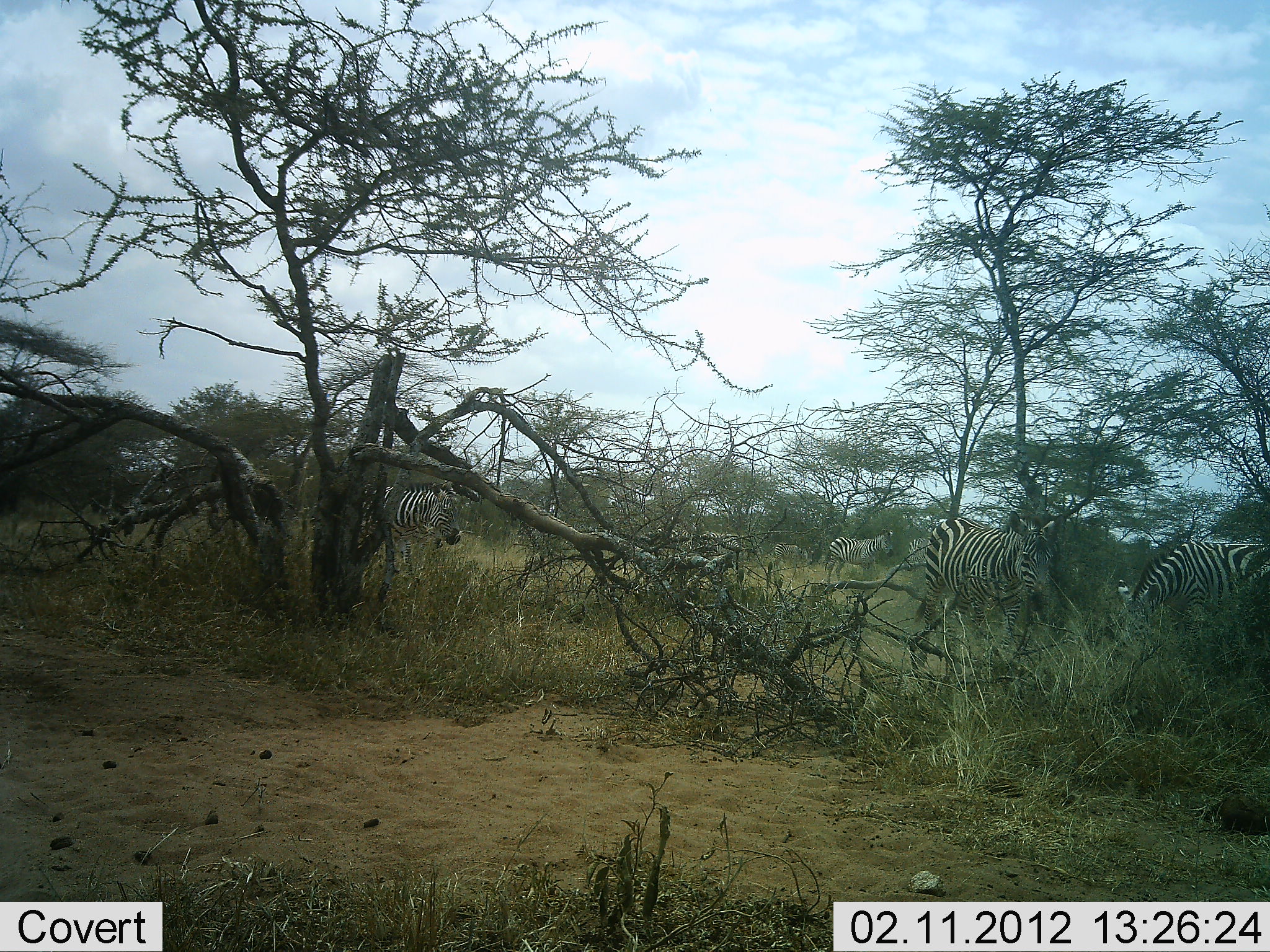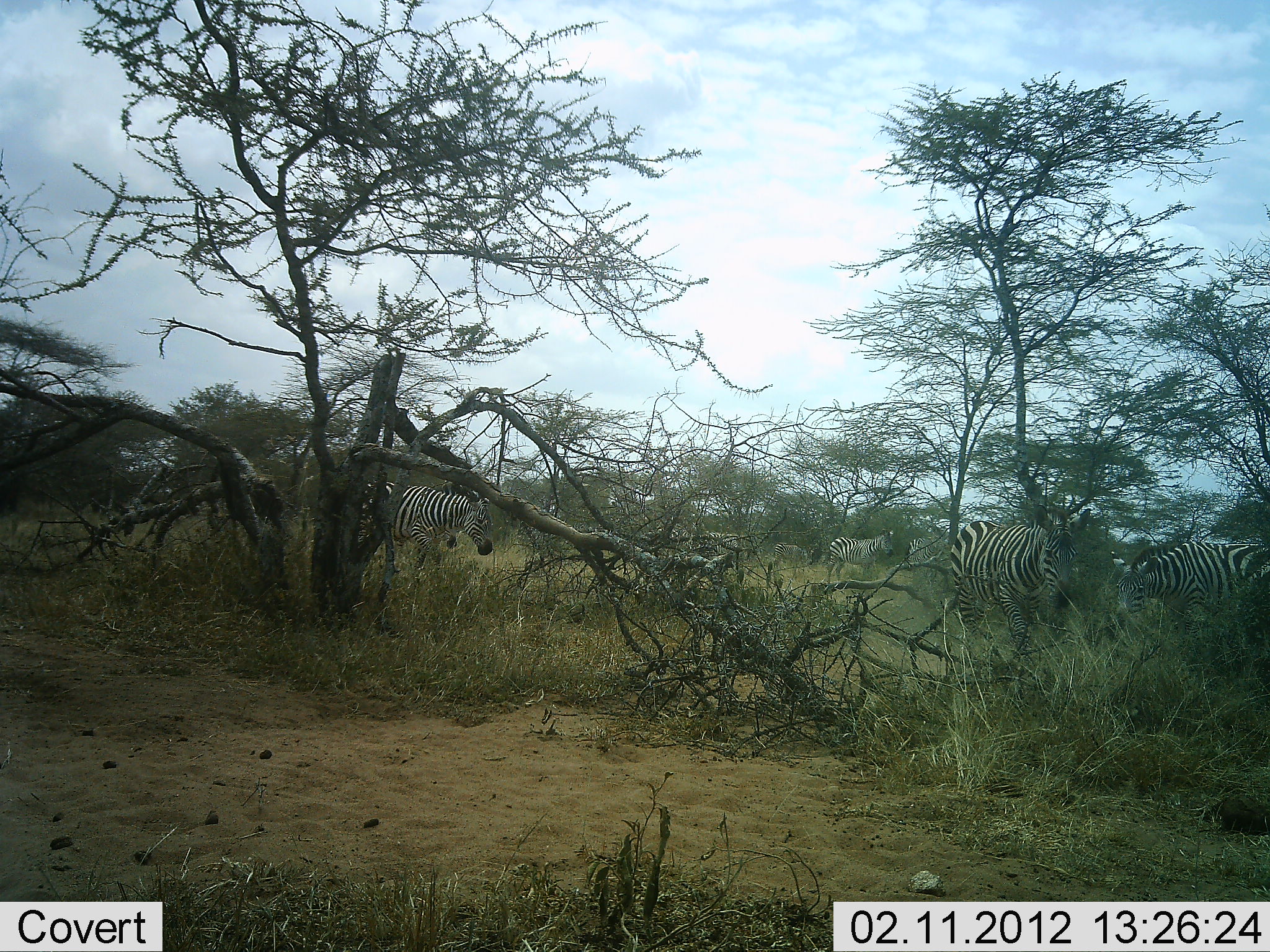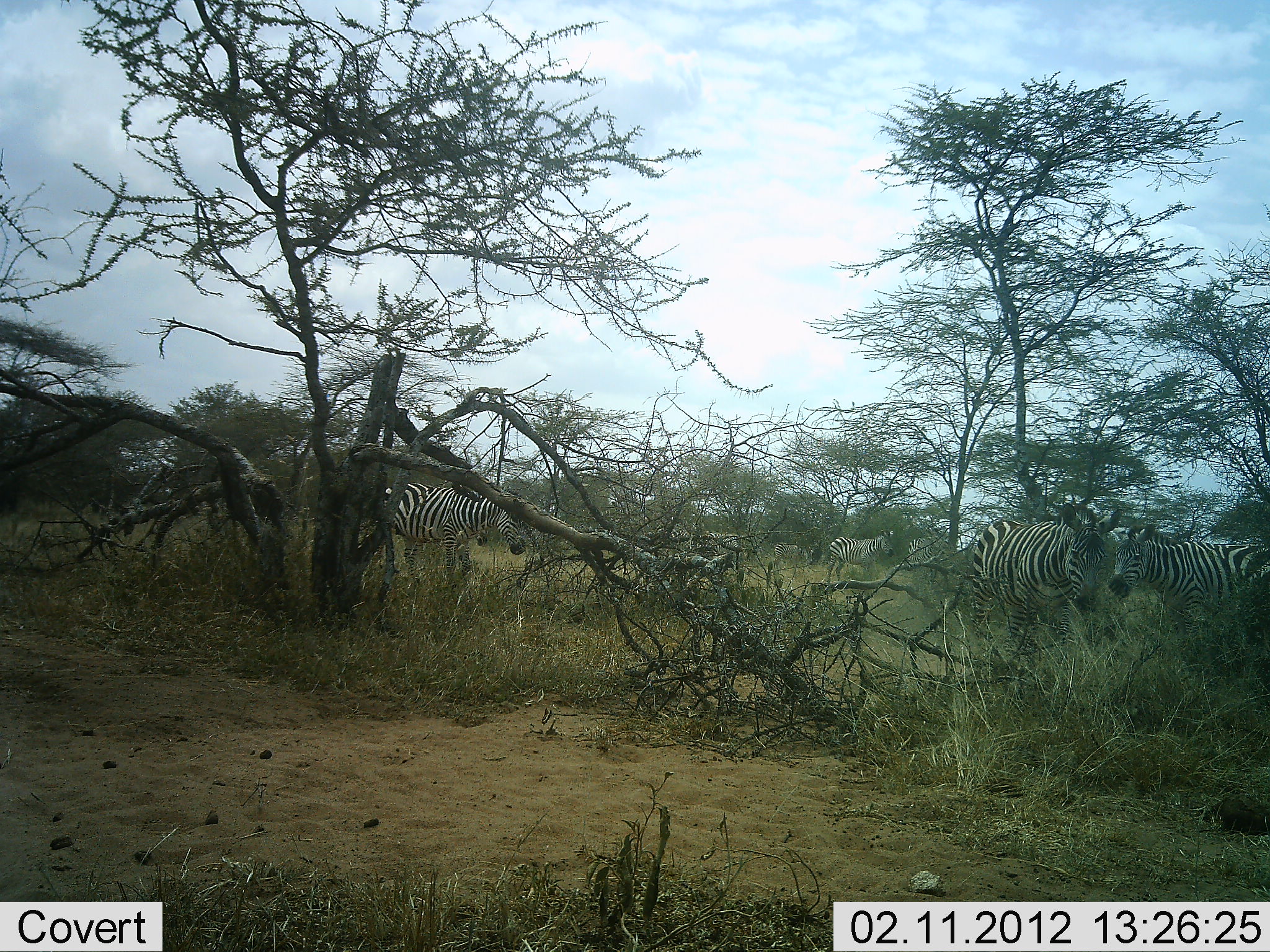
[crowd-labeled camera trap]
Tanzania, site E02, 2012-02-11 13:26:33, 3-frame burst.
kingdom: Animalia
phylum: Chordata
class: Mammalia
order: Perissodactyla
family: Equidae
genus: Equus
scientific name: Equus quagga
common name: plains zebra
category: zebra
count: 5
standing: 87%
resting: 0%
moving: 87%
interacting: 0%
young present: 0%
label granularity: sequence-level